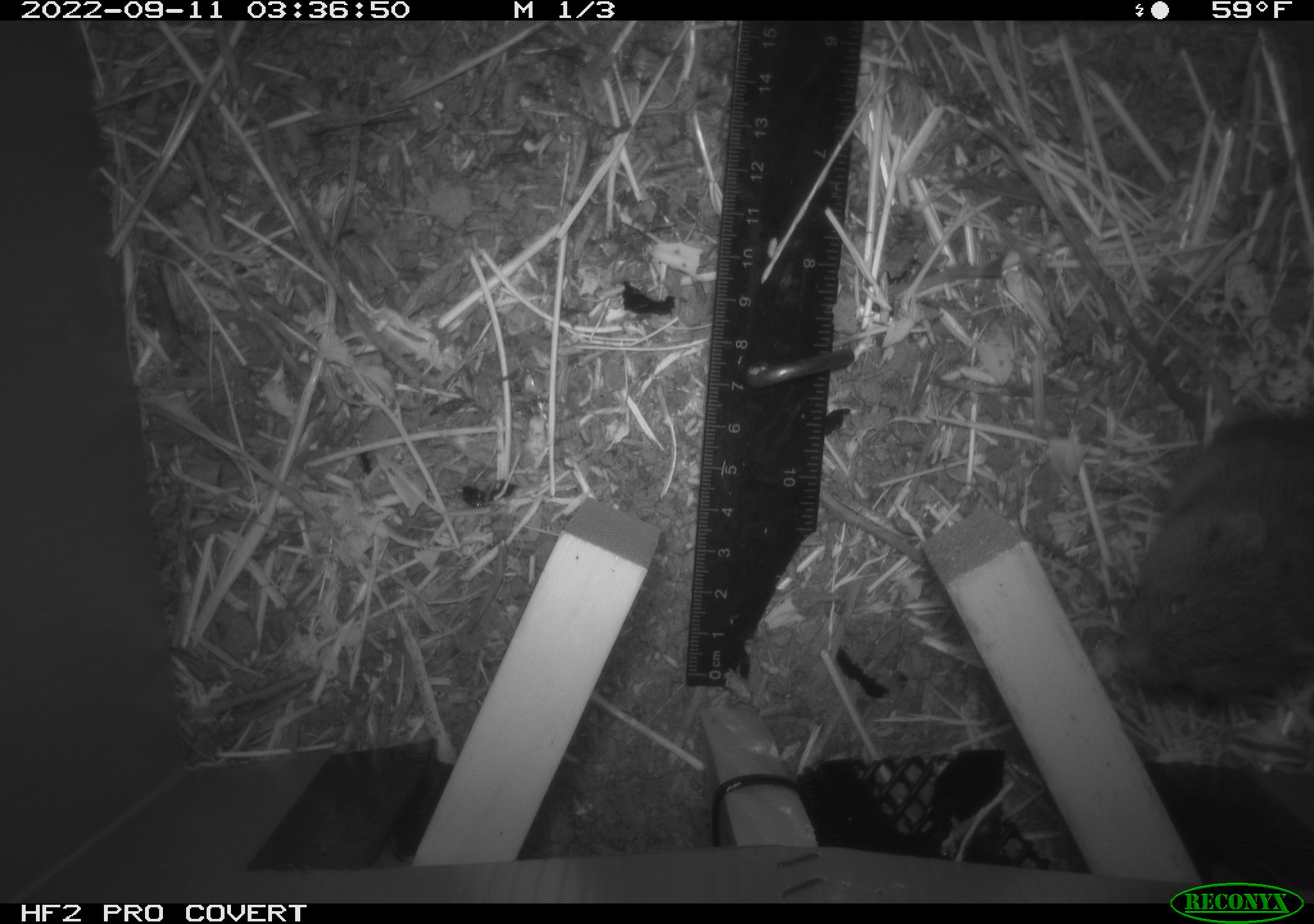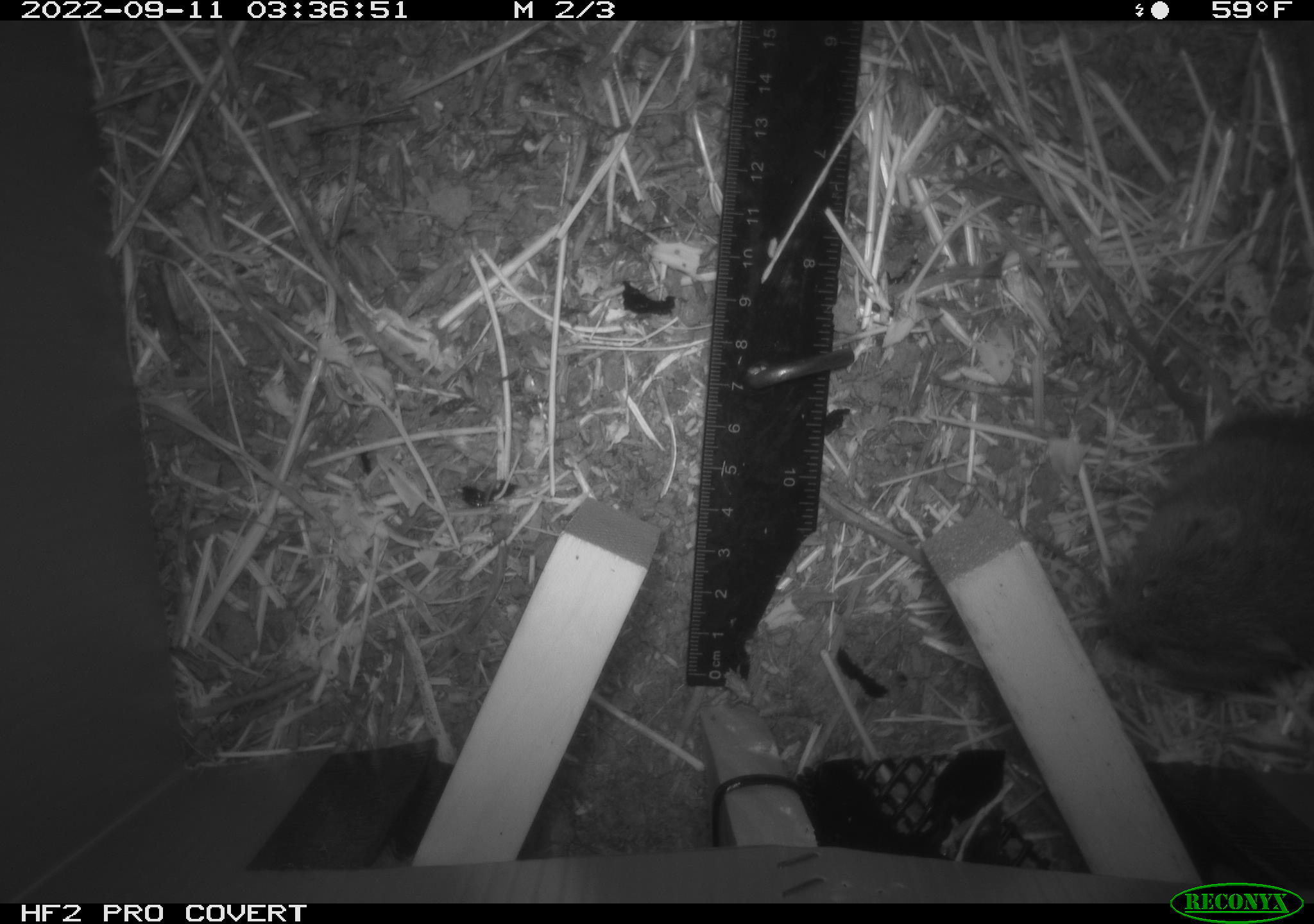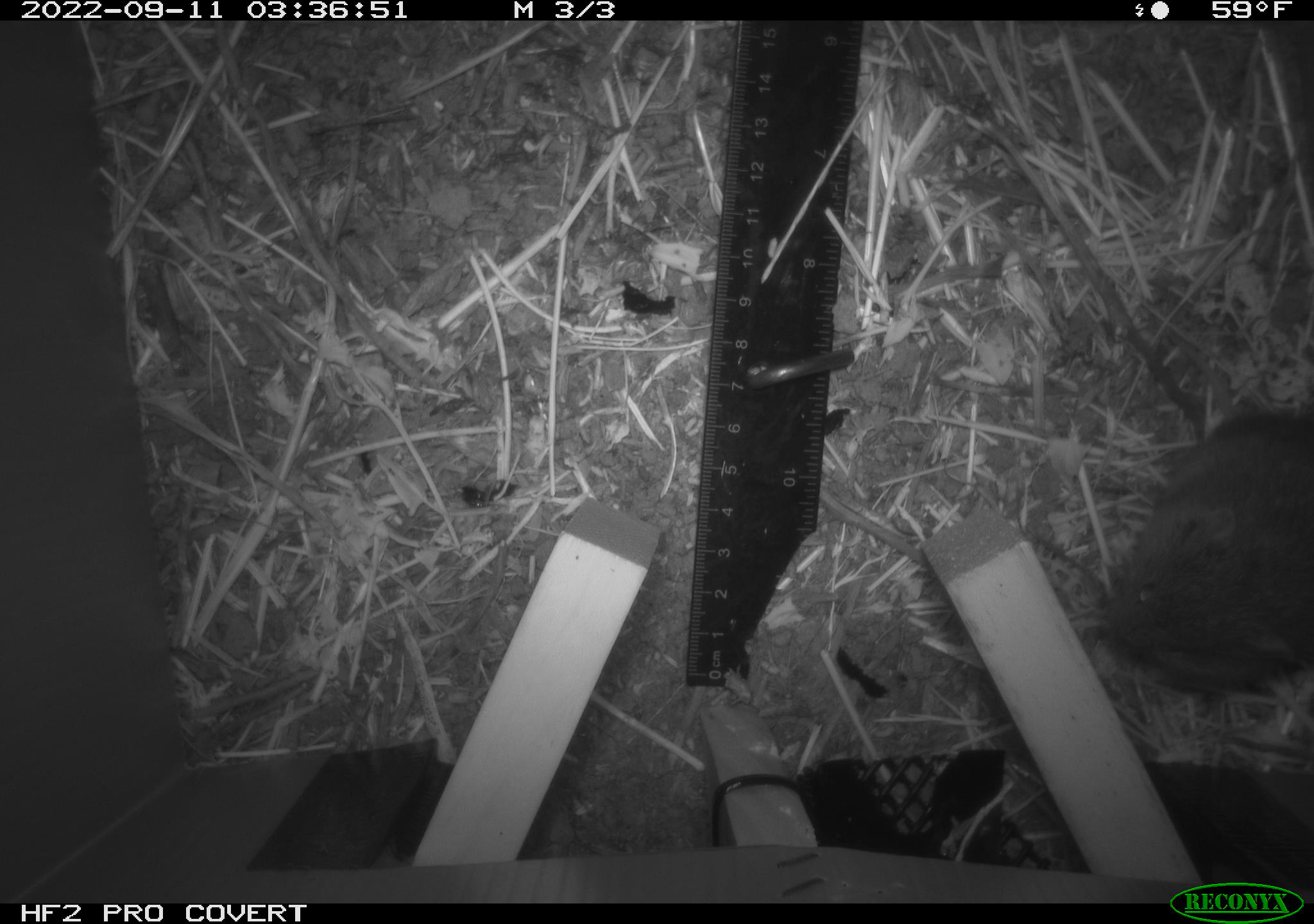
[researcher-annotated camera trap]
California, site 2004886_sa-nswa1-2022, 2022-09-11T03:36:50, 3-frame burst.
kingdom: Animalia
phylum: Chordata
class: Mammalia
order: Rodentia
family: Cricetidae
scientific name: Cricetidae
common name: hamsters, voles, lemmings, and allies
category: cricetidae family